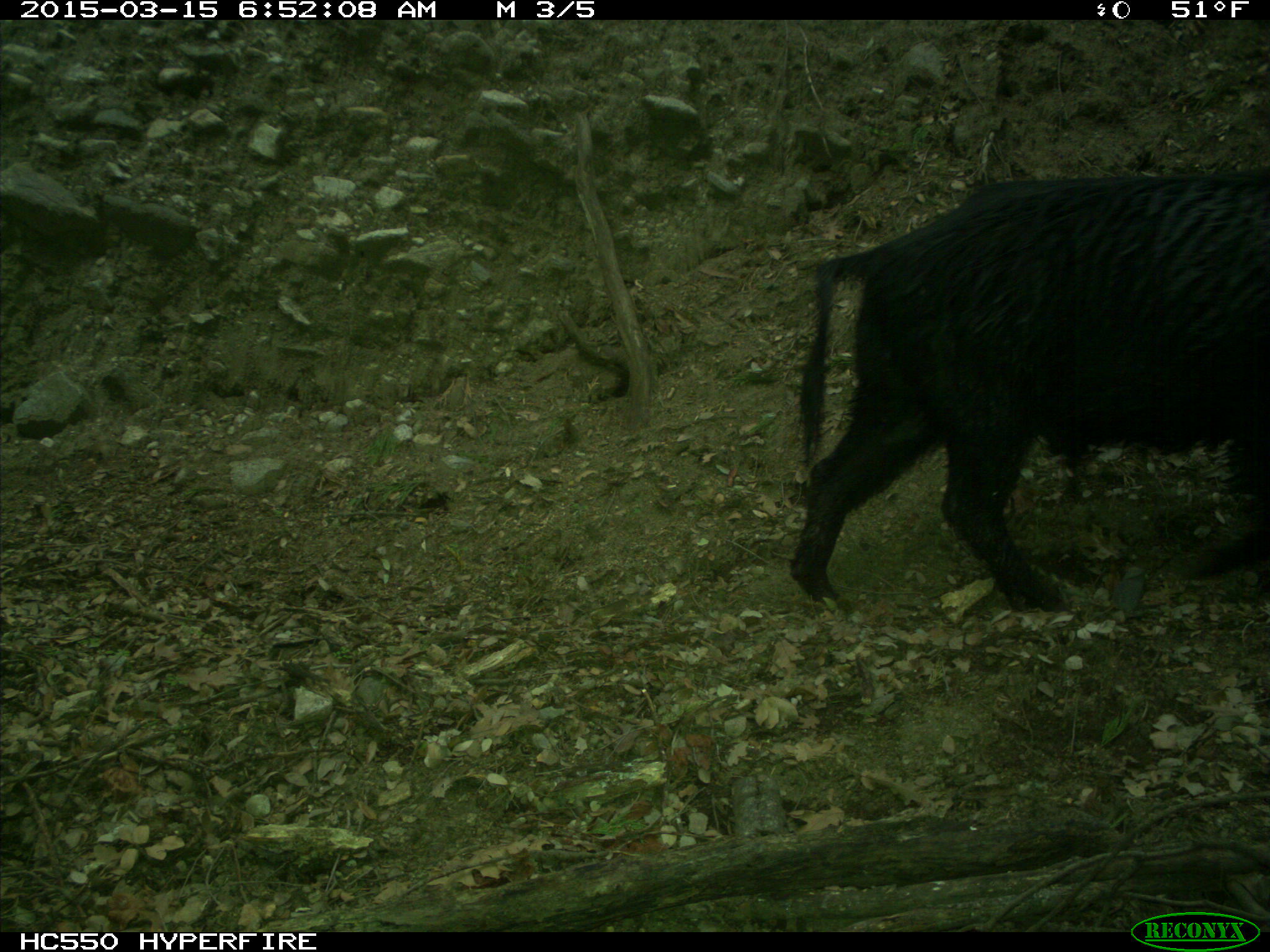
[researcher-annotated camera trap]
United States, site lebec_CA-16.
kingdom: Animalia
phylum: Chordata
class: Mammalia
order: Artiodactyla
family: Suidae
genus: Sus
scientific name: Sus scrofa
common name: wild boar